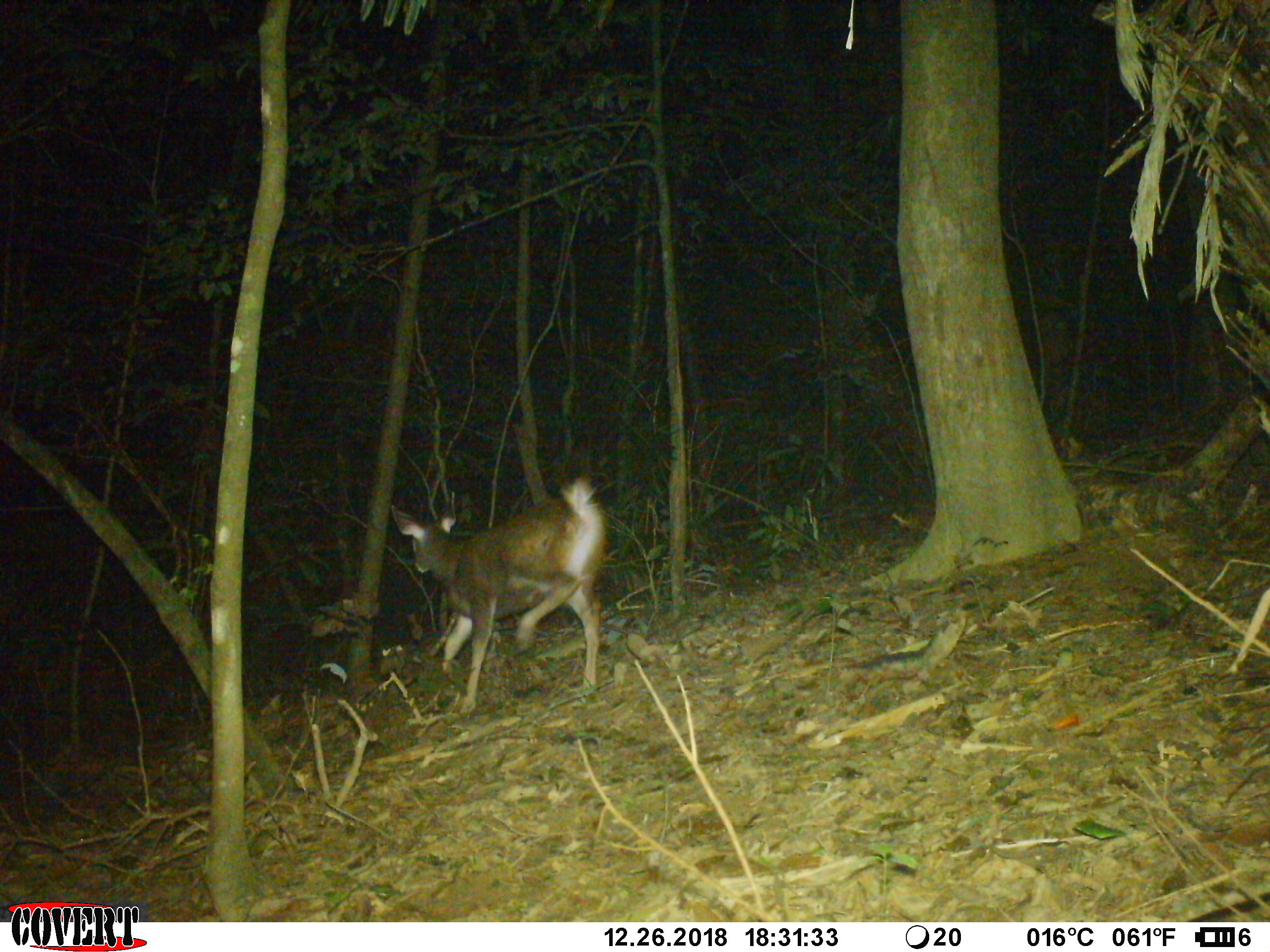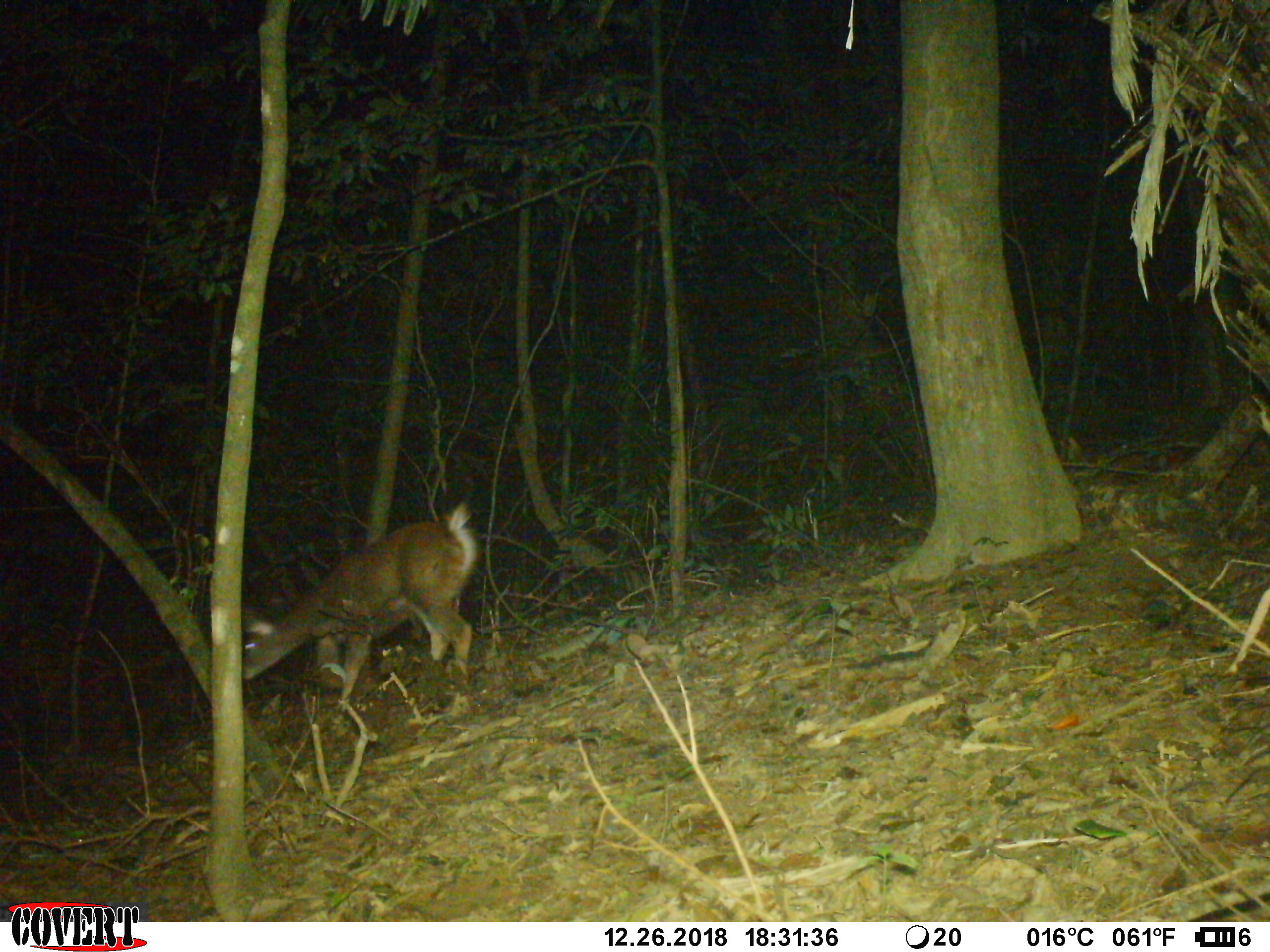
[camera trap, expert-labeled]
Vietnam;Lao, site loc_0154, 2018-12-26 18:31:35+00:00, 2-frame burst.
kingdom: Animalia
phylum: Chordata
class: Mammalia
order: Artiodactyla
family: Cervidae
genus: Rusa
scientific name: Rusa unicolor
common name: sambar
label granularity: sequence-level